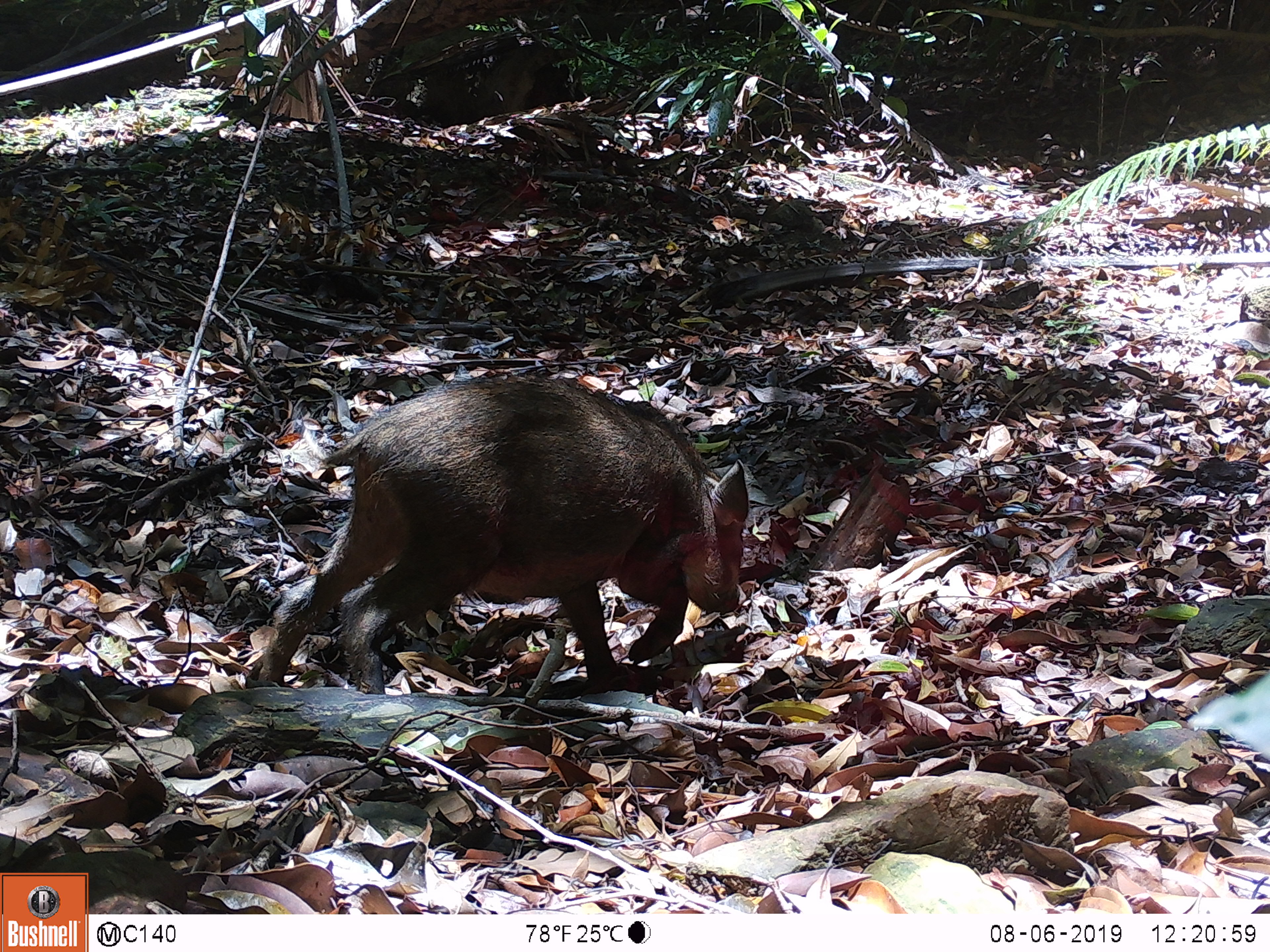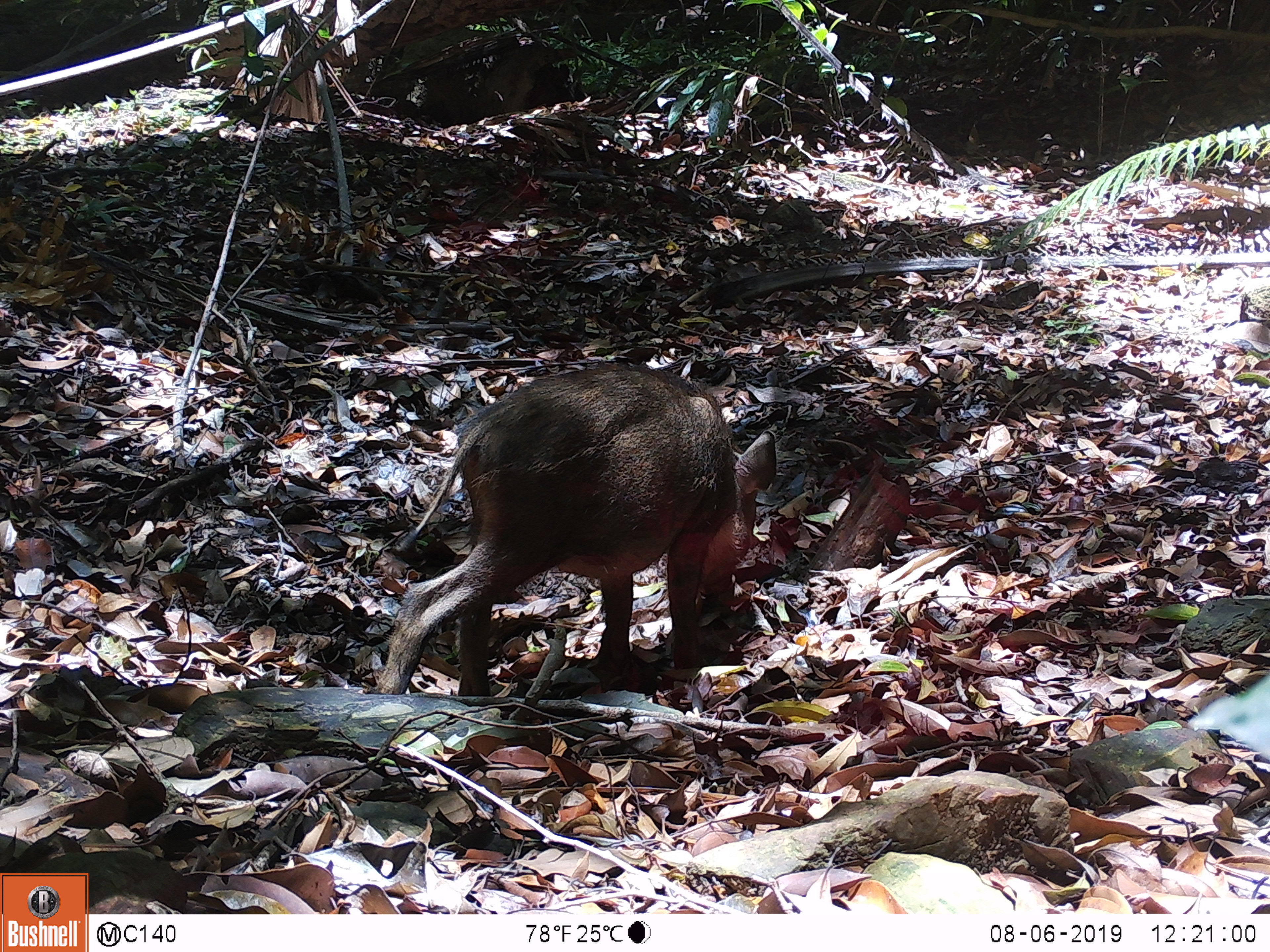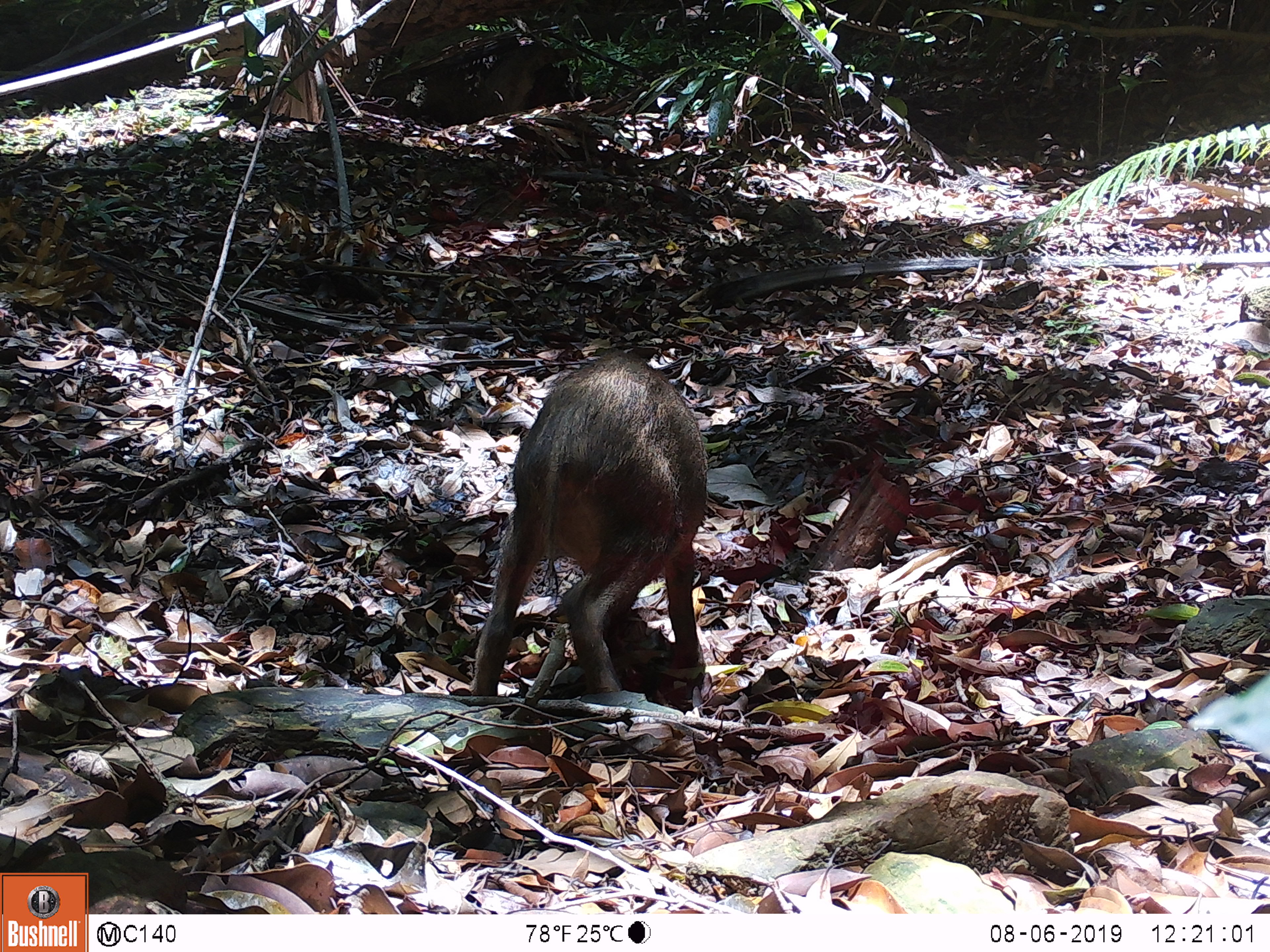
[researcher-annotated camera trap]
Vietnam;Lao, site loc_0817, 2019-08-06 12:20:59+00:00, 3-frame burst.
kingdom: Animalia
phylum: Chordata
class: Mammalia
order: Artiodactyla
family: Suidae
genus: Sus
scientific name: Sus scrofa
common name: eurasian wild pig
Eurasian wild pig (Sus scrofa). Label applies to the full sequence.